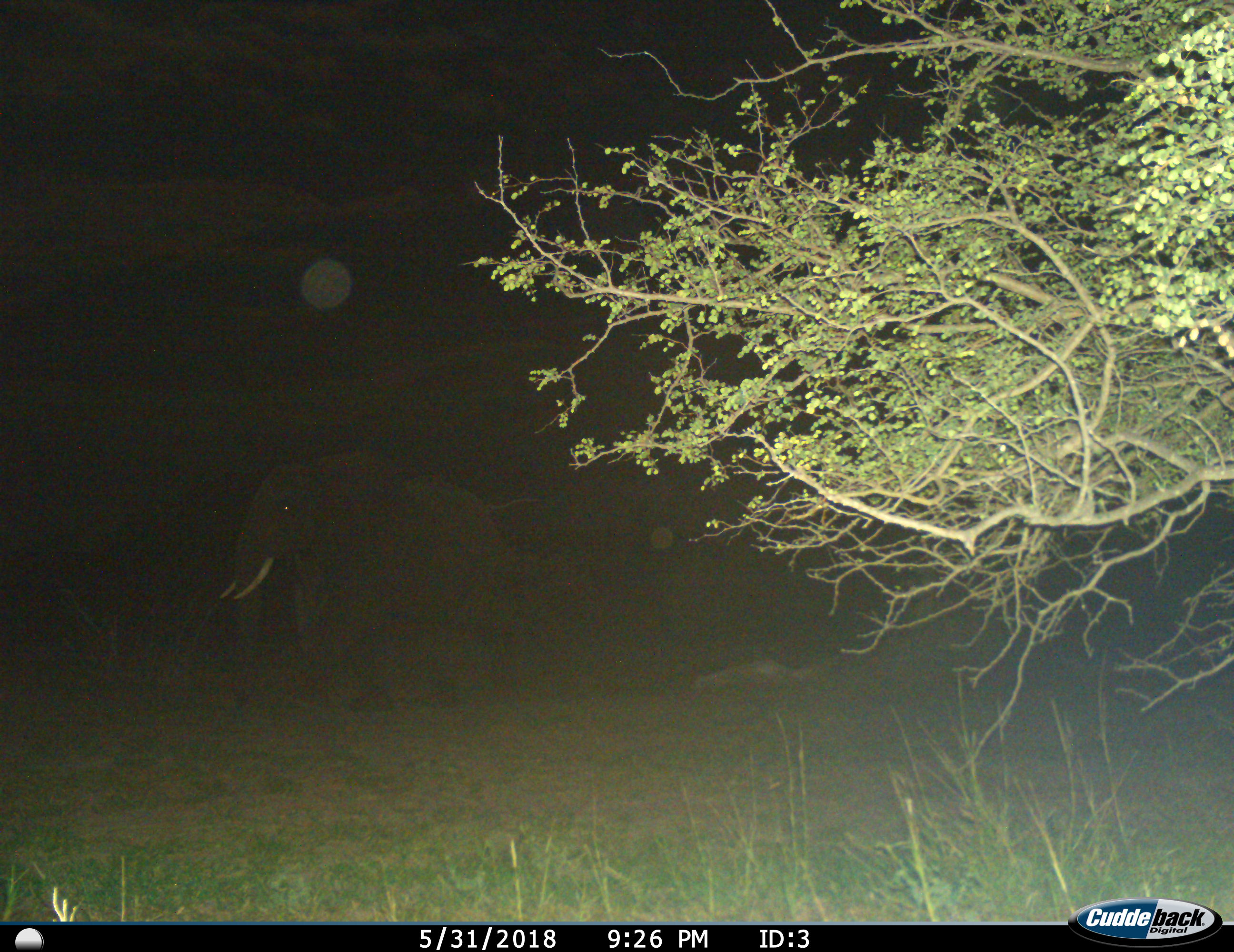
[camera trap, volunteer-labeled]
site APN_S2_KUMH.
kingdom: Animalia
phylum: Chordata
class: Mammalia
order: Proboscidea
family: Elephantidae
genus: Loxodonta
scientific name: Loxodonta africana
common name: african bush elephant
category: elephant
Elephant (african bush elephant) (Loxodonta africana), count 1. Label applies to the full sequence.